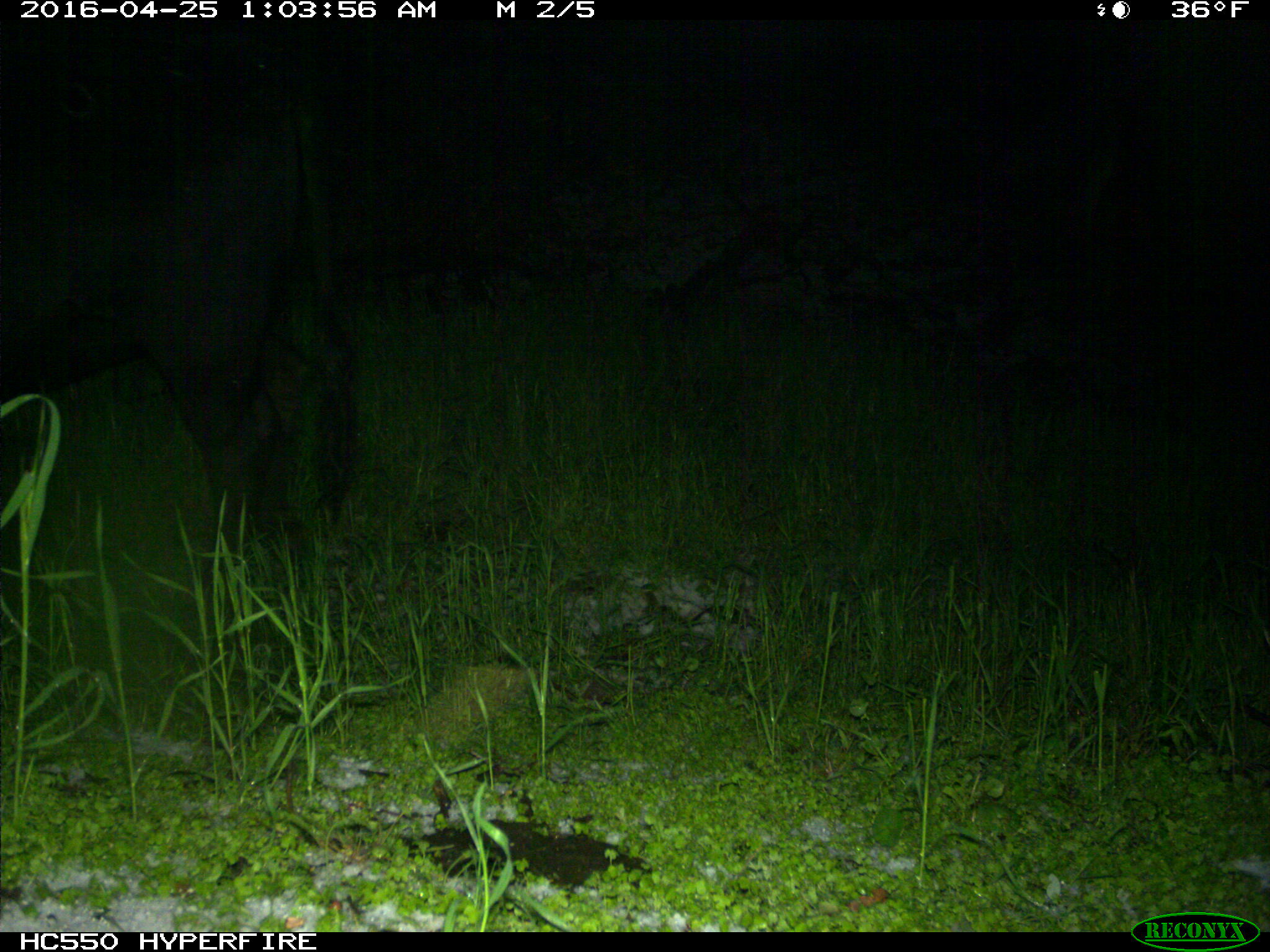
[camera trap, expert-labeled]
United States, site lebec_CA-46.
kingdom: Animalia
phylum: Chordata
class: Mammalia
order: Artiodactyla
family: Bovidae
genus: Bos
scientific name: Bos taurus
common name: domestic cow